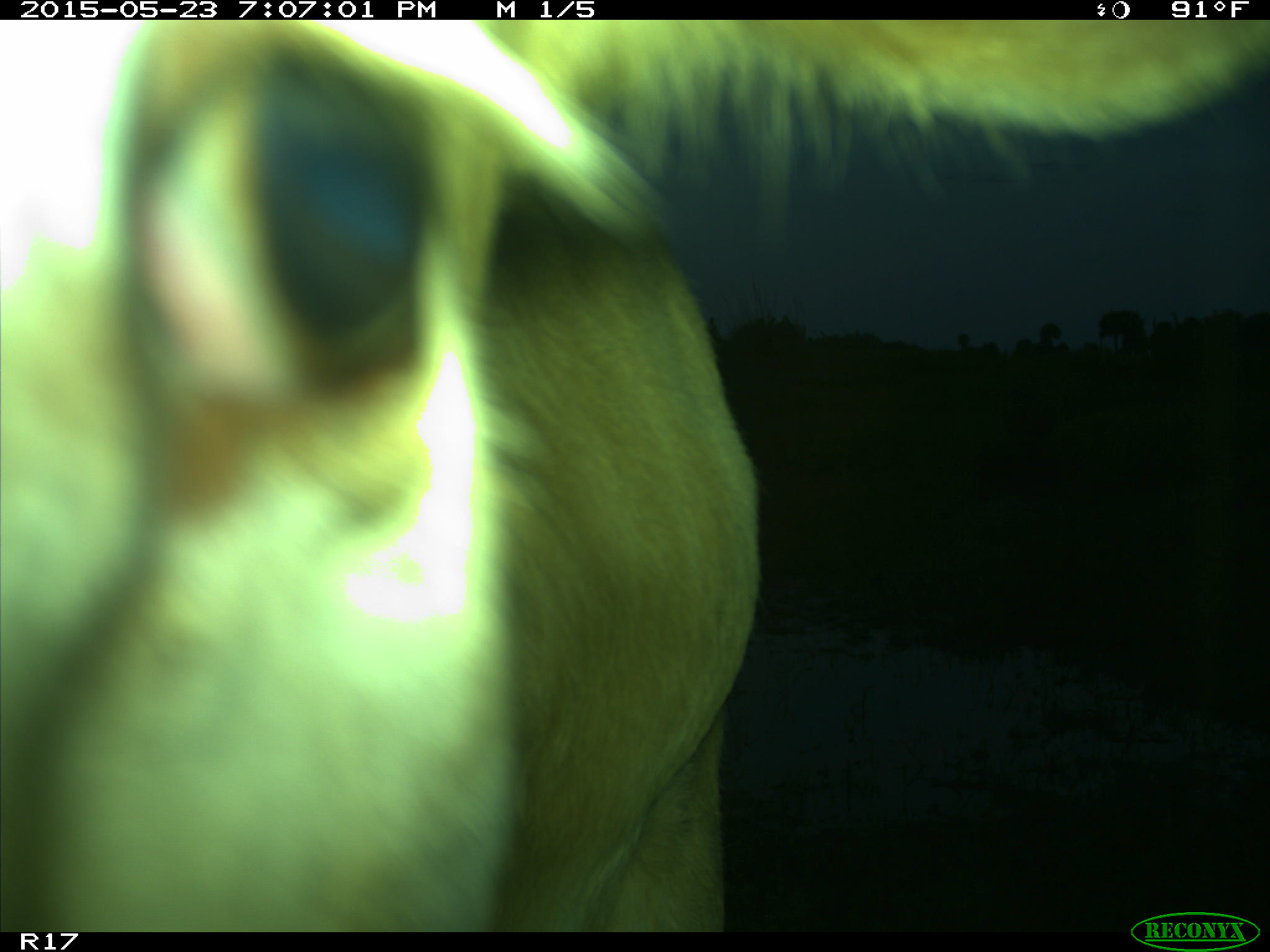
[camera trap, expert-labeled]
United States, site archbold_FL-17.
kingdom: Animalia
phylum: Chordata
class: Mammalia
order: Artiodactyla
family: Bovidae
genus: Bos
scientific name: Bos taurus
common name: domestic cow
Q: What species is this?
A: Bos taurus (domestic cow).